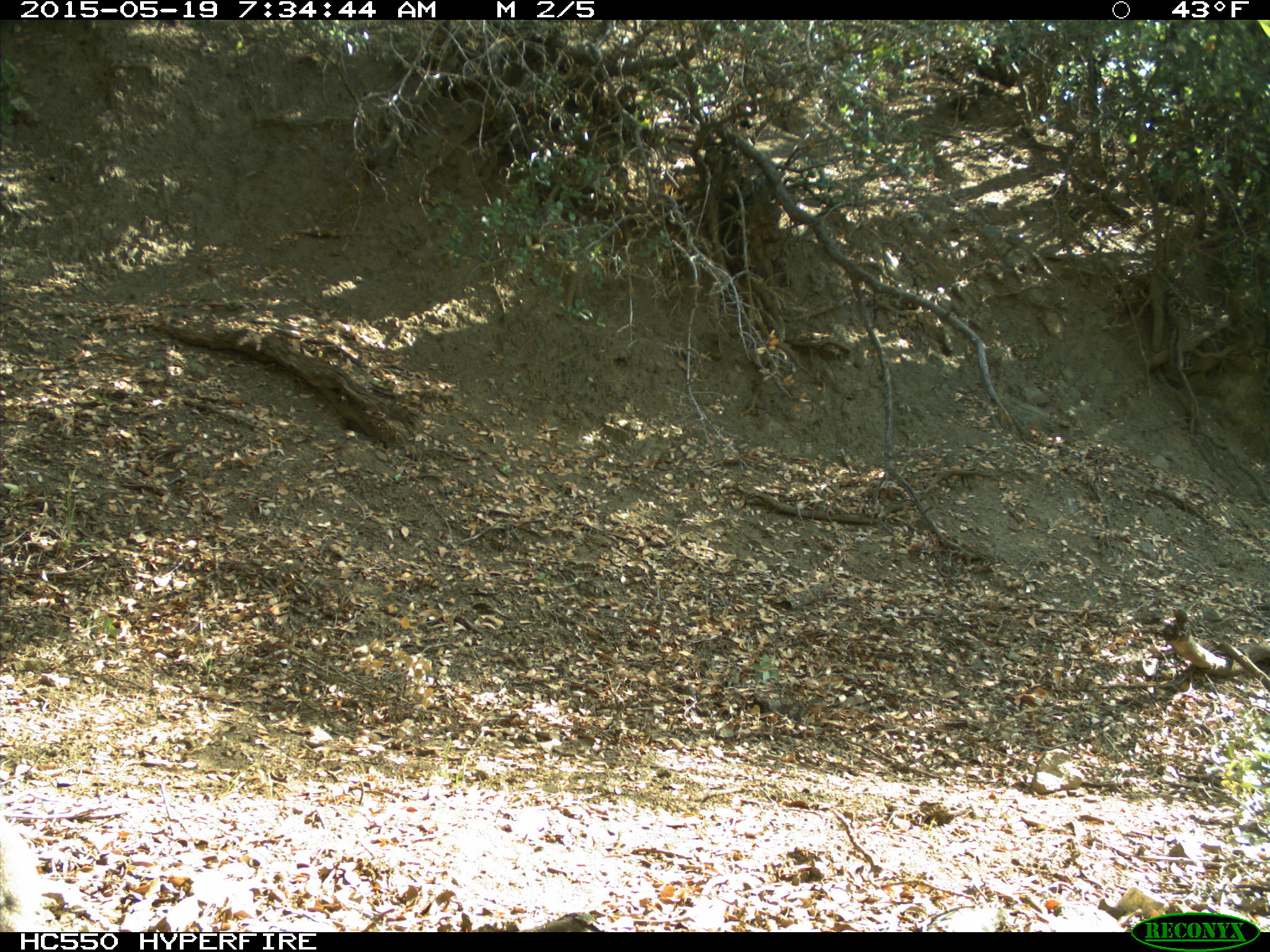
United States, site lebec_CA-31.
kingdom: Animalia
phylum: Chordata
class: Mammalia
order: Rodentia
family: Sciuridae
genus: Otospermophilus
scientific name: Otospermophilus beecheyi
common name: california ground squirrel